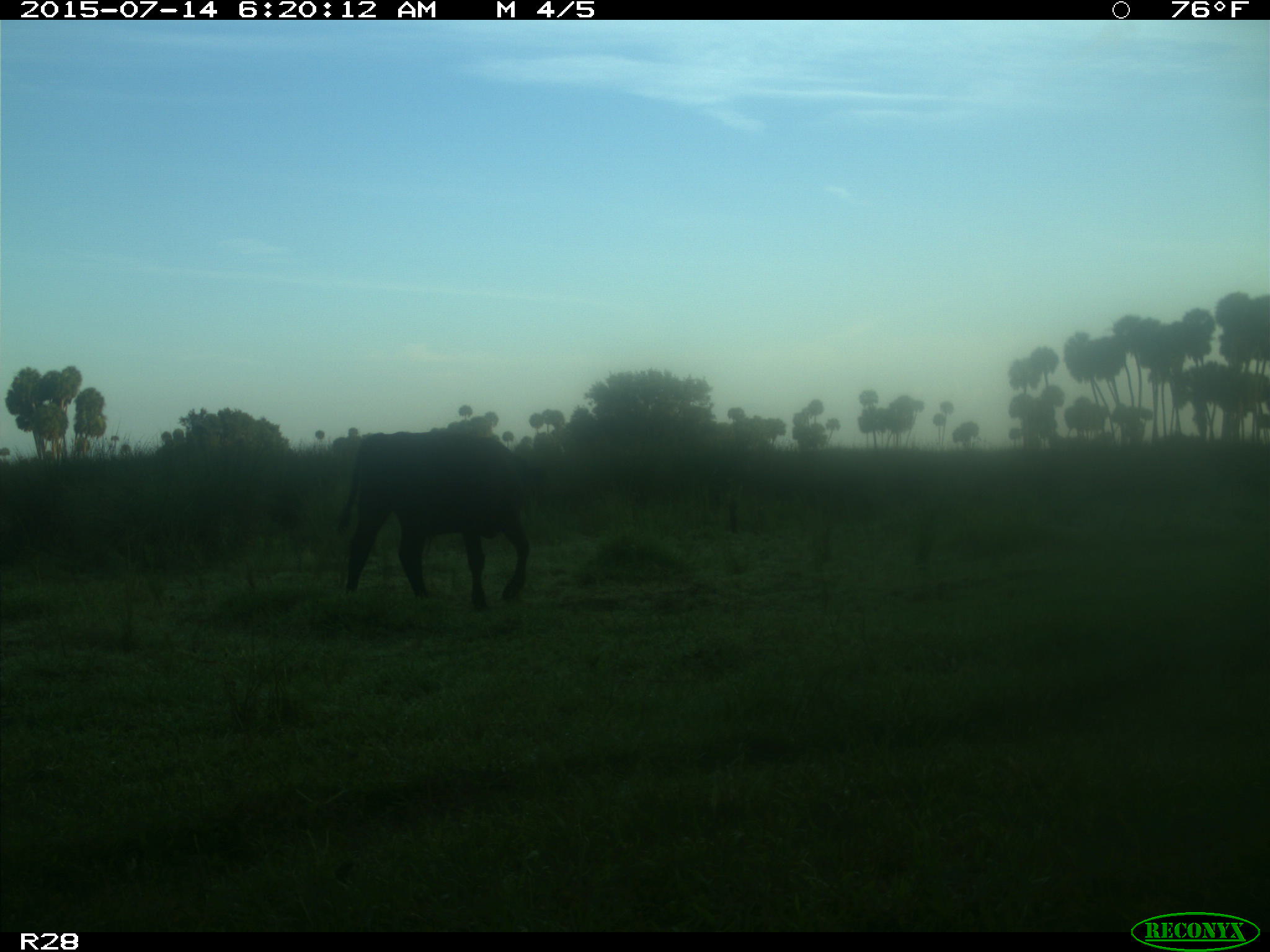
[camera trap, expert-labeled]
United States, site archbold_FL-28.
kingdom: Animalia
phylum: Chordata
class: Mammalia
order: Artiodactyla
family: Bovidae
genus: Bos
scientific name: Bos taurus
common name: domestic cow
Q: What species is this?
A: Bos taurus (domestic cow).